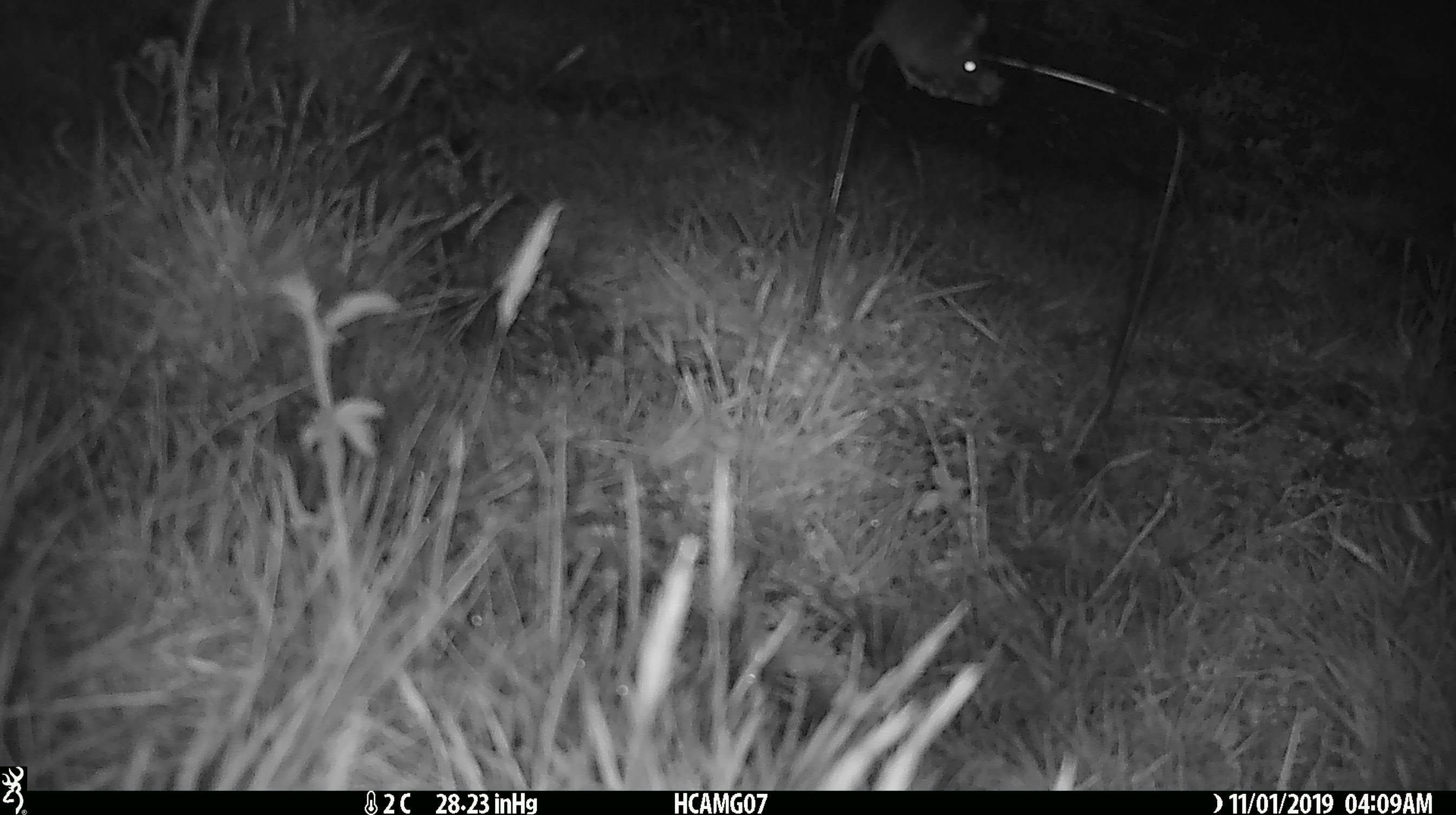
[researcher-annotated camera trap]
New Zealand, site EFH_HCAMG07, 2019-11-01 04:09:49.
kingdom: Animalia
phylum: Chordata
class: Mammalia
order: Rodentia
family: Muridae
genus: Mus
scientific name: Mus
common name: mouse